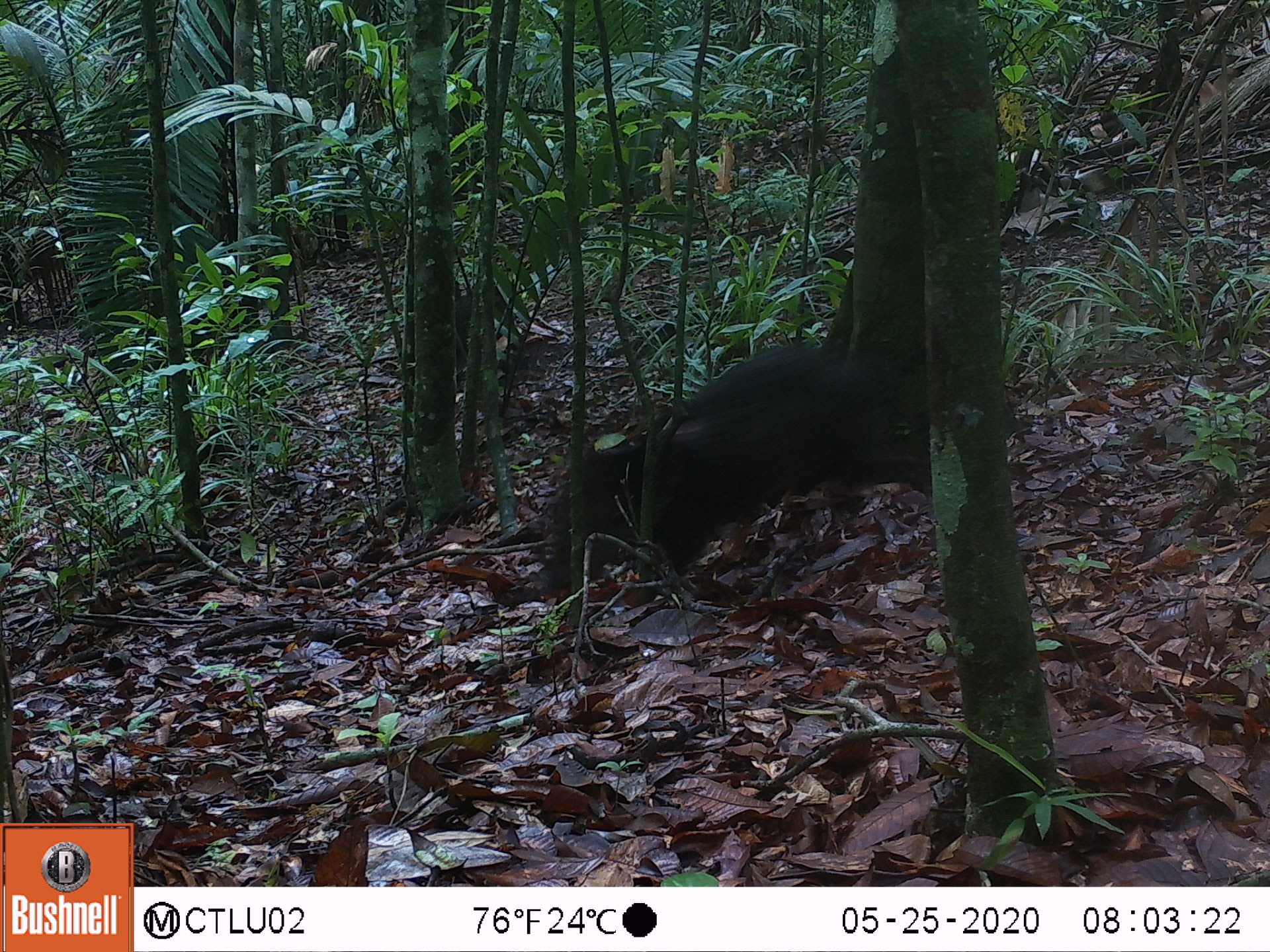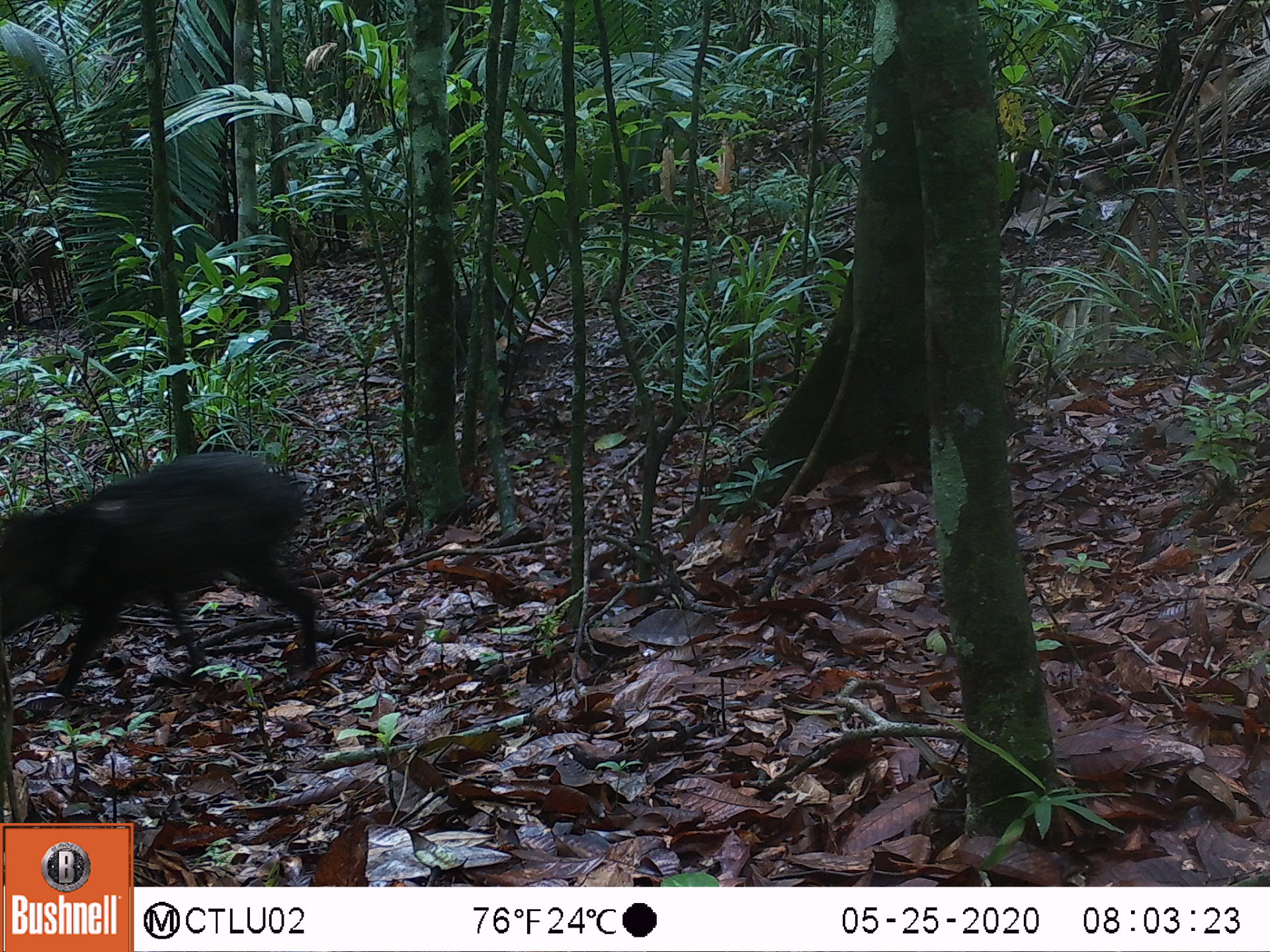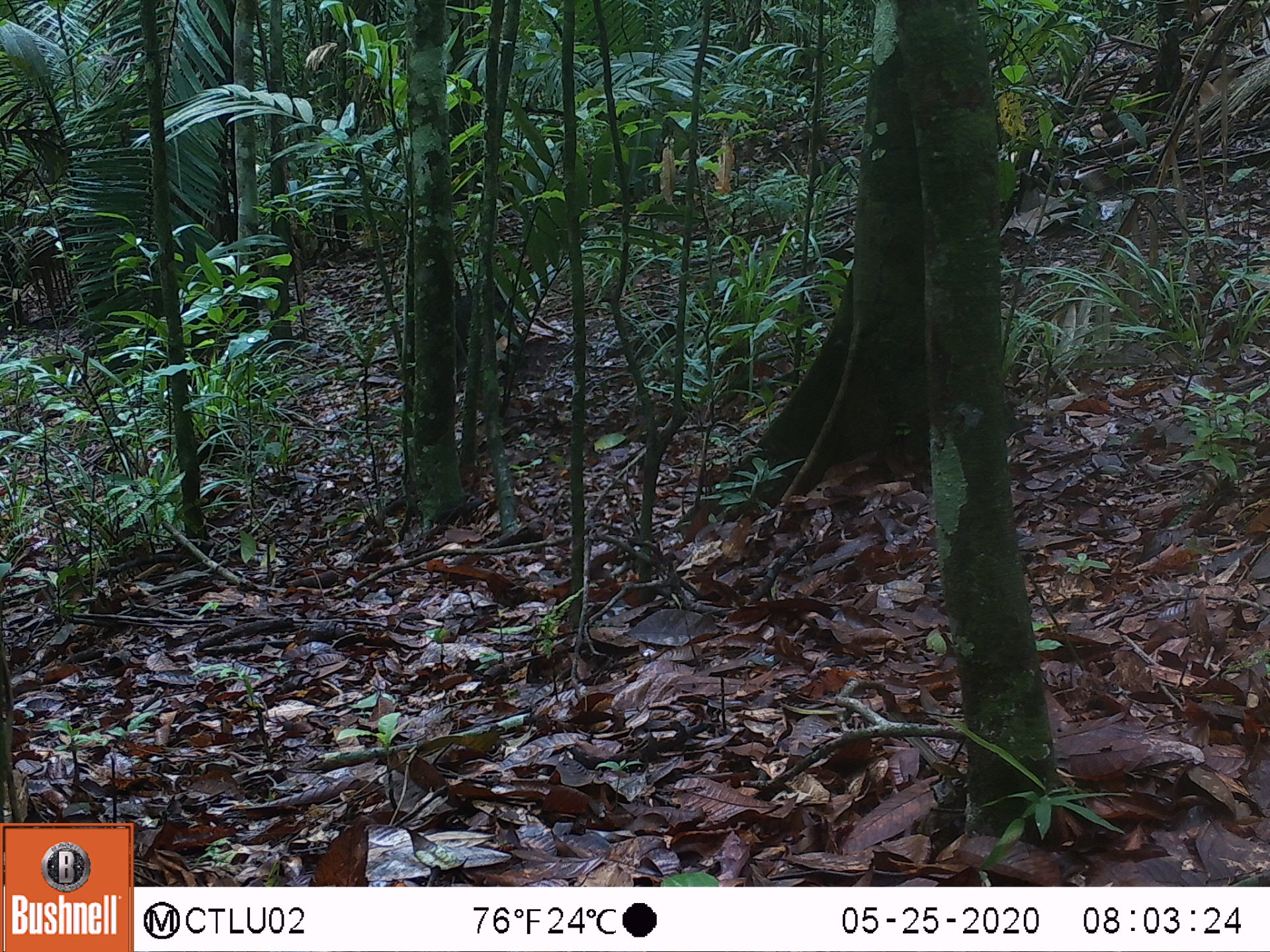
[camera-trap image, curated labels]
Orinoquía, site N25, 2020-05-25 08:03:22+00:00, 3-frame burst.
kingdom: Animalia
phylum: Chordata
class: Mammalia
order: Artiodactyla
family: Tayassuidae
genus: Pecari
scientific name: Pecari tajacu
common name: collared peccary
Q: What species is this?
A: Collared peccary (Pecari tajacu).